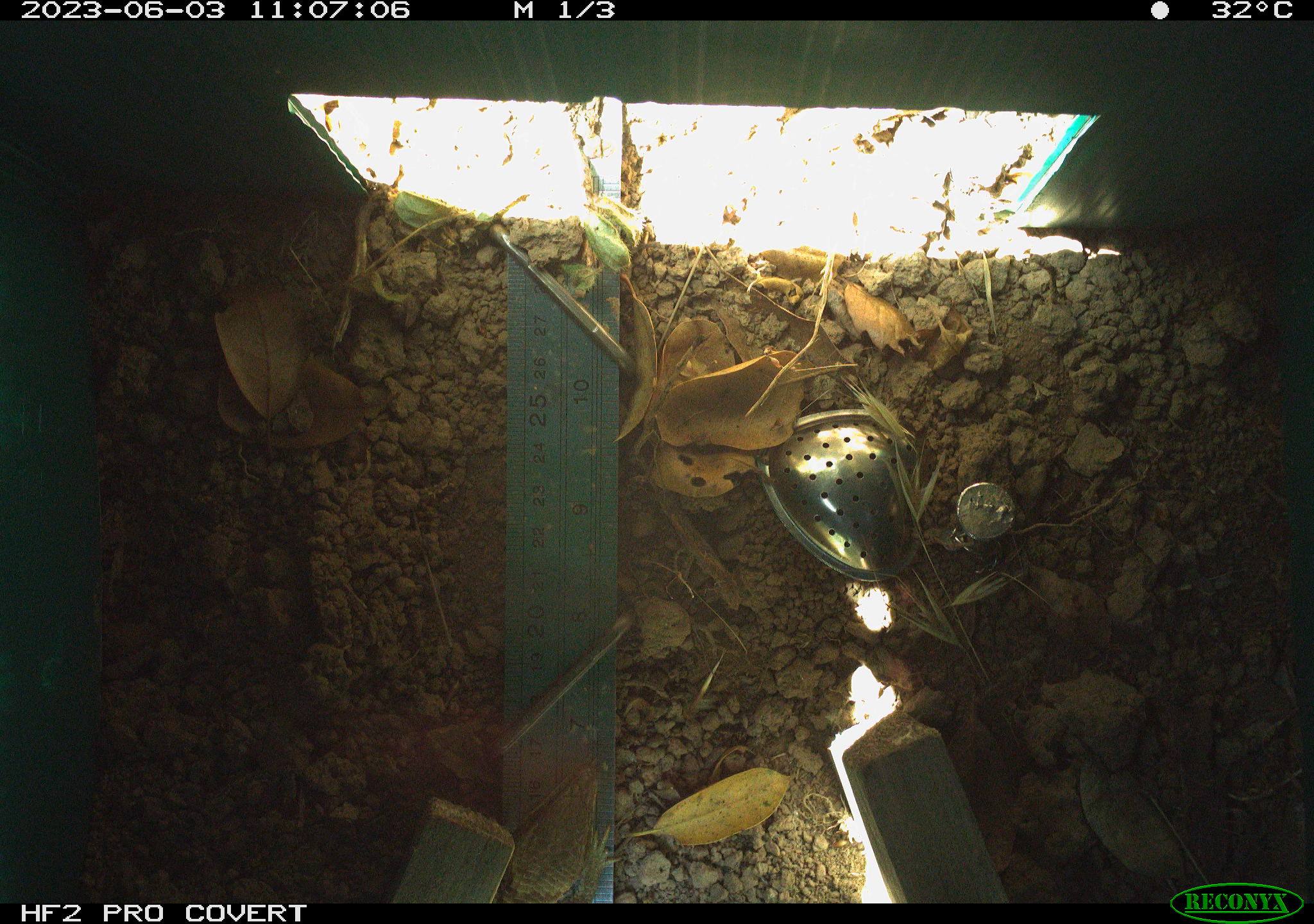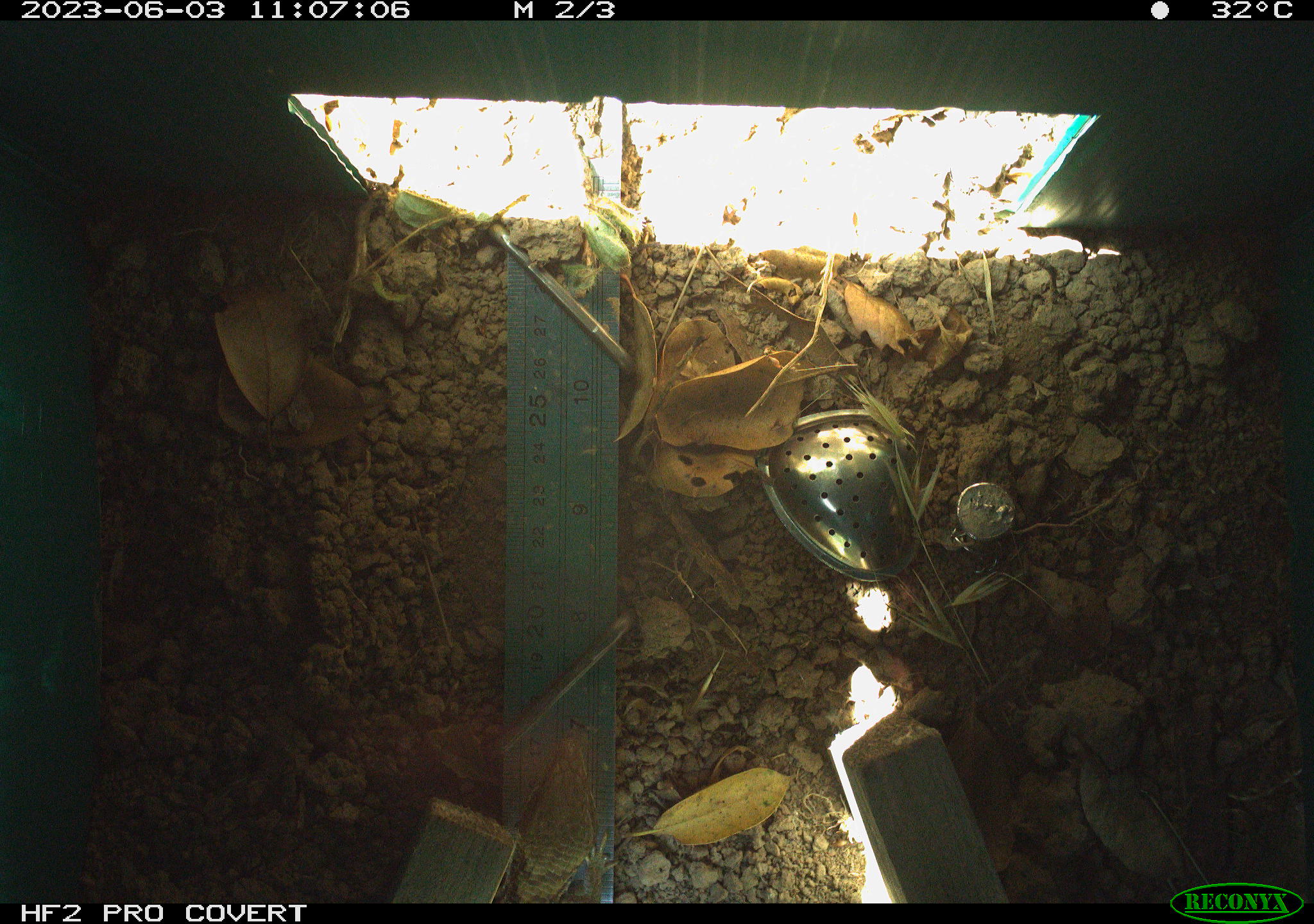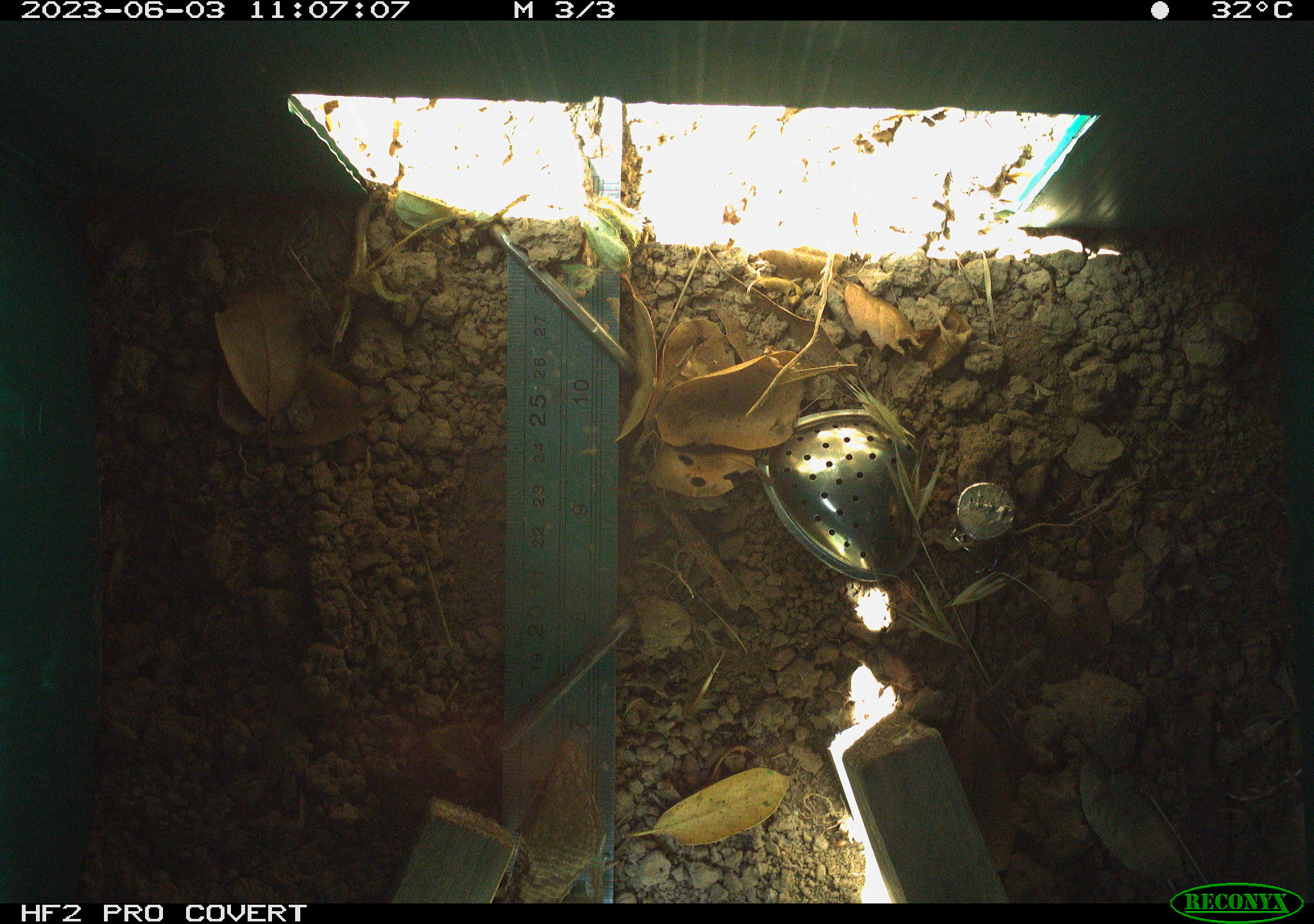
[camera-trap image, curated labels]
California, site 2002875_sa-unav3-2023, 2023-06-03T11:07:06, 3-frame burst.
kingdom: Animalia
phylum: Chordata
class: Reptilia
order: Squamata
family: Anguidae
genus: Elgaria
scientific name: Elgaria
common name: alligator lizards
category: elgaria species